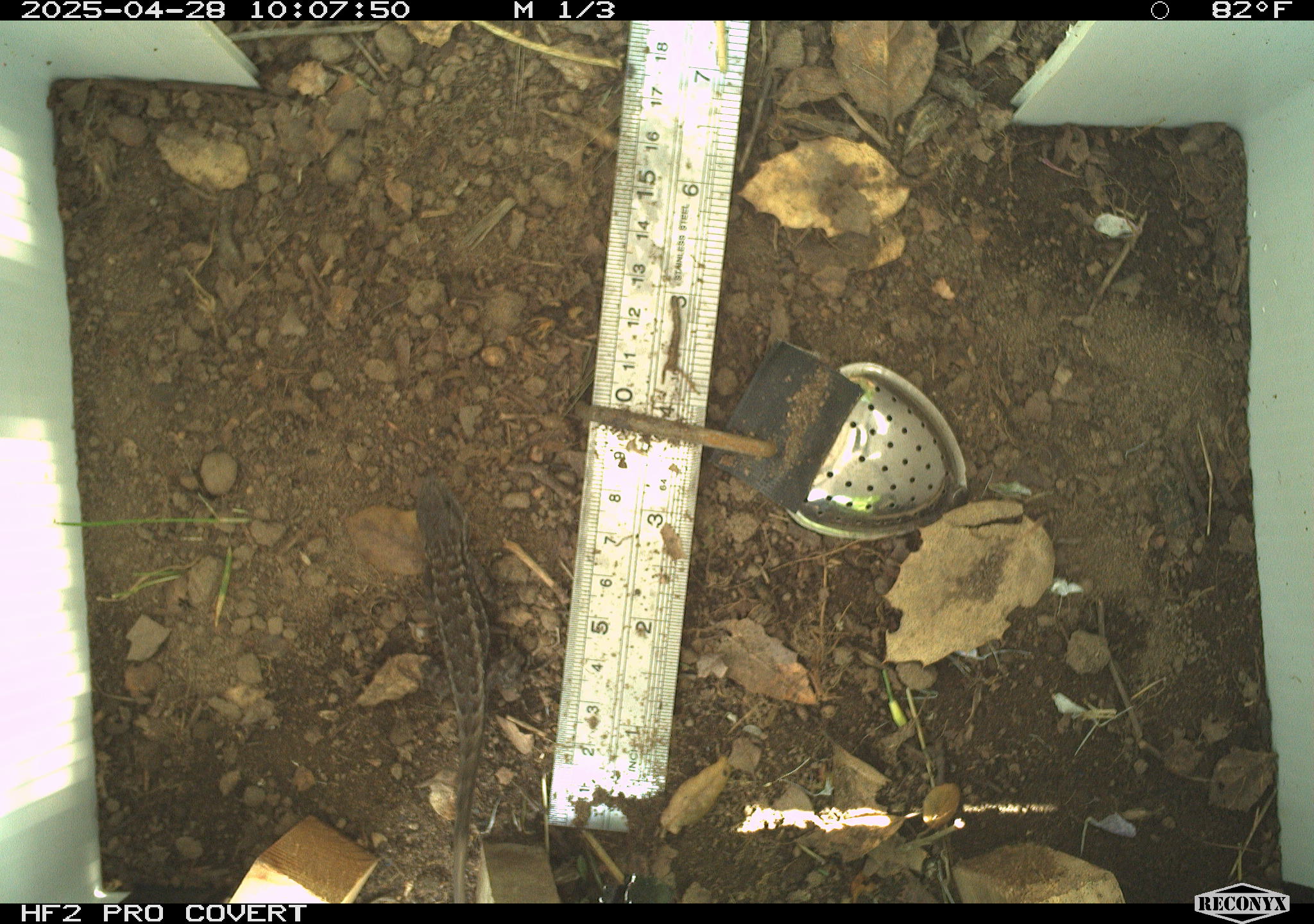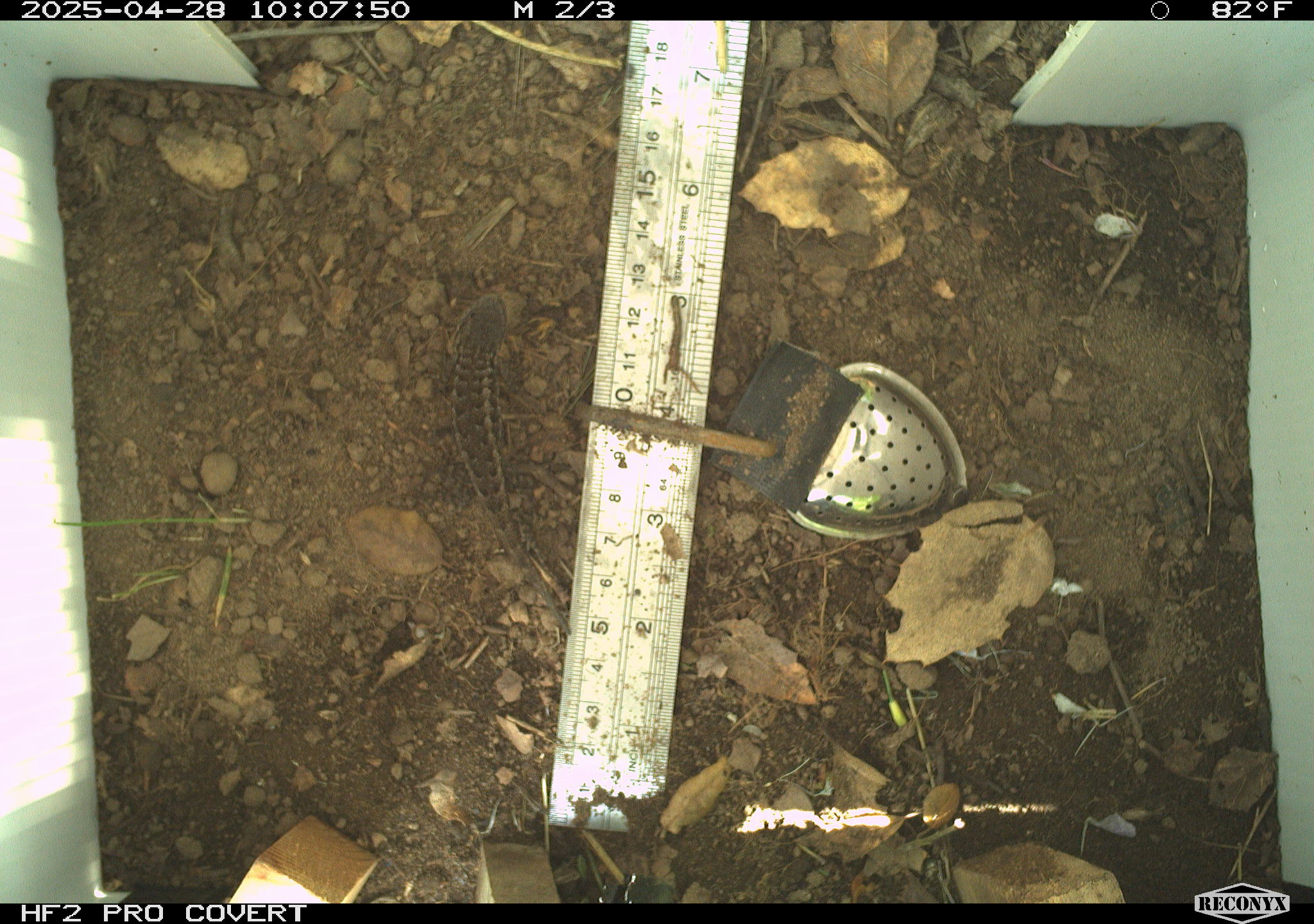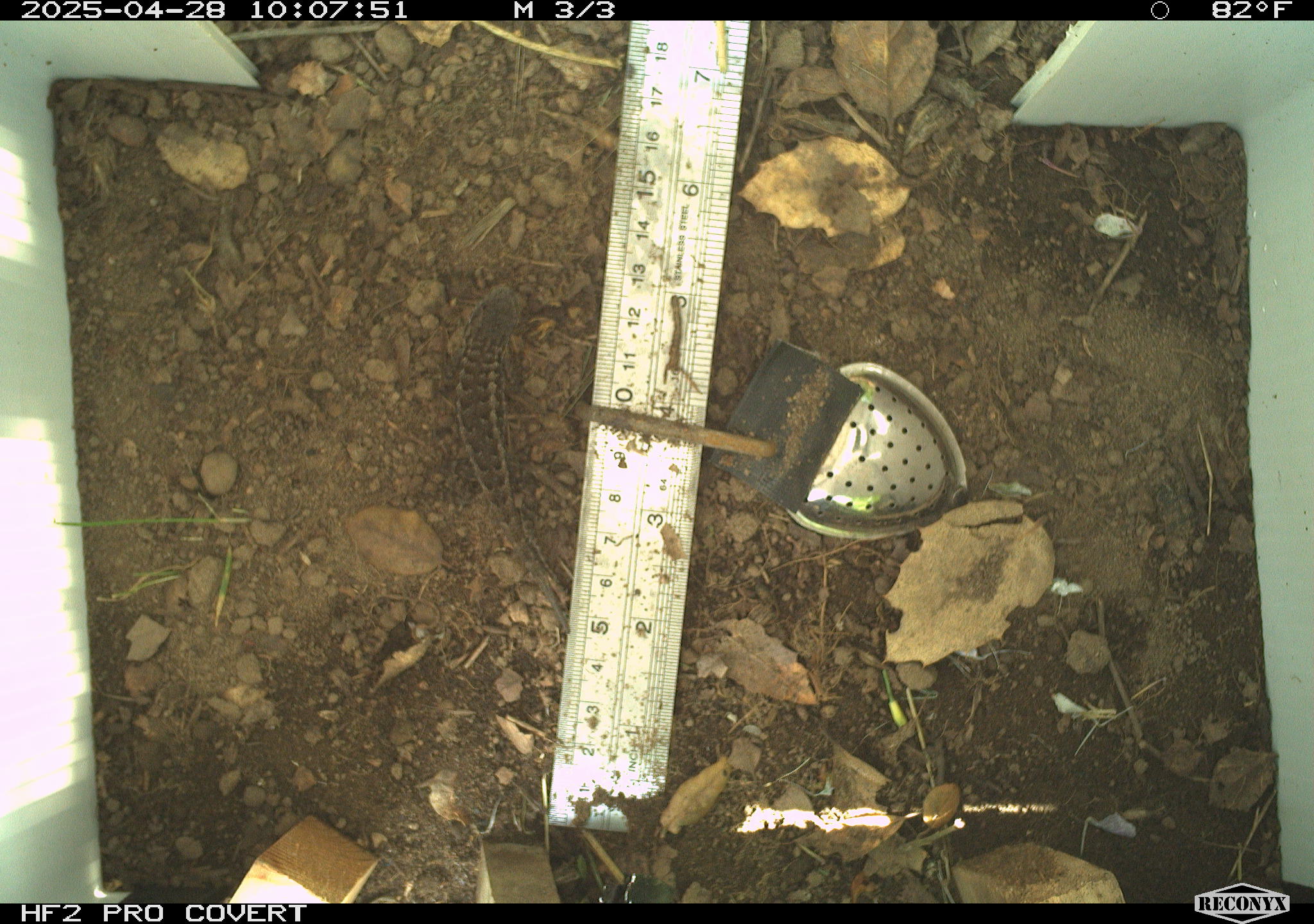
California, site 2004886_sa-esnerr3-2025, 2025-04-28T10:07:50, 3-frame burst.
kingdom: Animalia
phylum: Chordata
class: Reptilia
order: Squamata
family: Phrynosomatidae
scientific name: Phrynosomatidae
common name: north american spiny lizards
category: sceloporus/uta species